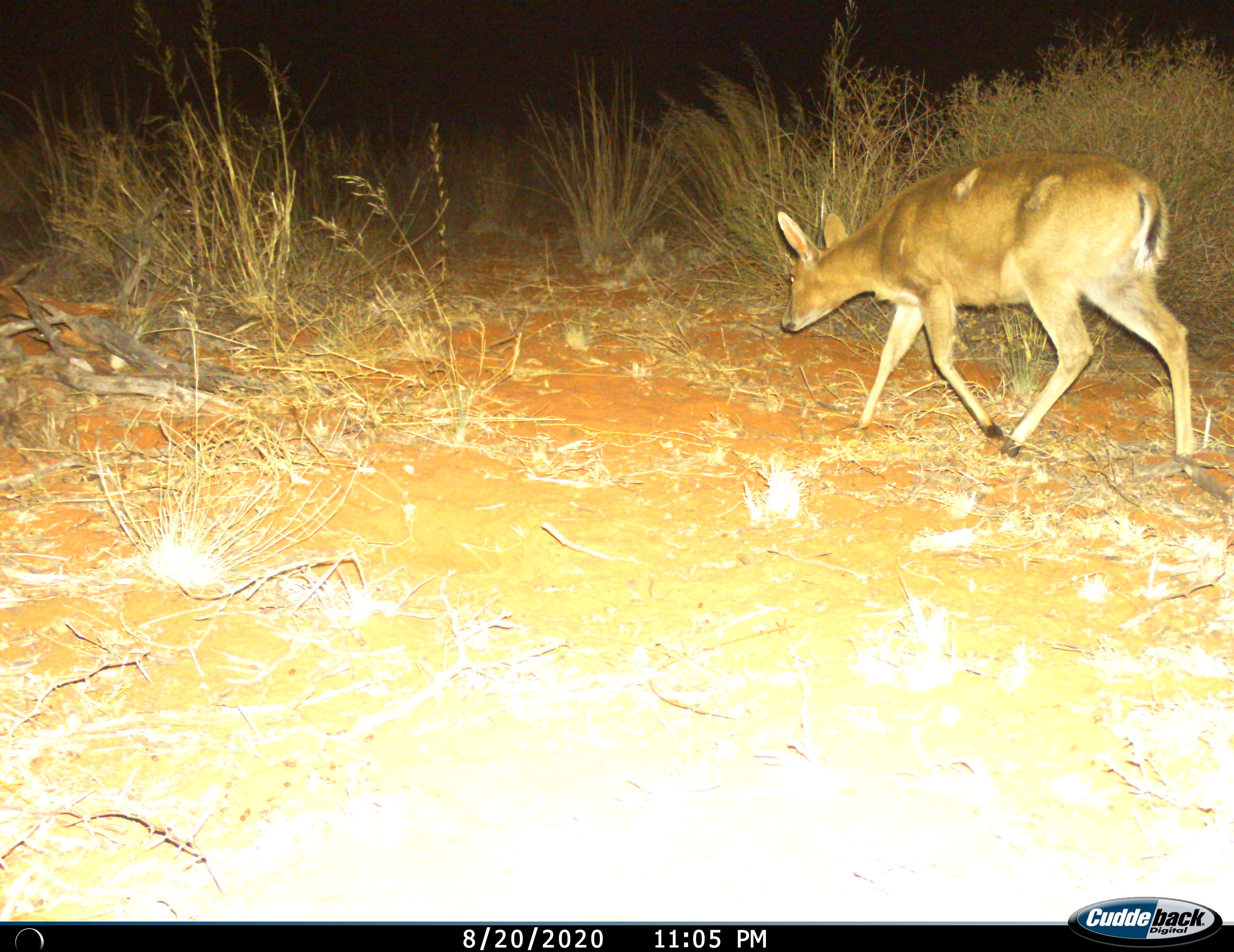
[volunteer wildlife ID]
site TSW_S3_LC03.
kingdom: Animalia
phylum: Chordata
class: Mammalia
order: Artiodactyla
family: Bovidae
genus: Sylvicapra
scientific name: Sylvicapra grimmia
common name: common duiker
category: duikercommongrey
Duikercommongrey (common duiker) (Sylvicapra grimmia), count 1. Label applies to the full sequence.